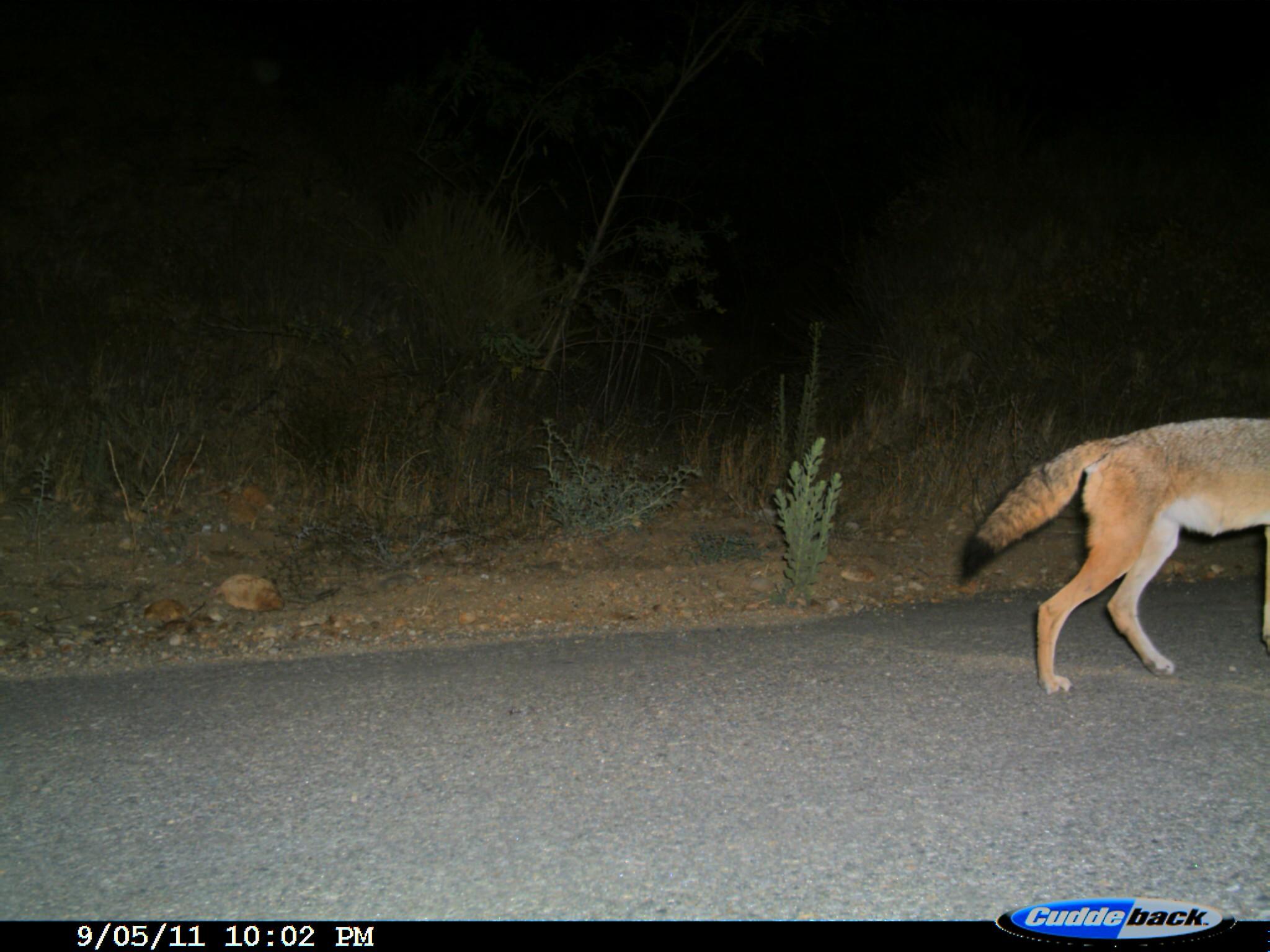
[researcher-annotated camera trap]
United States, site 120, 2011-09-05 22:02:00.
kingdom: Animalia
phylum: Chordata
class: Mammalia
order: Carnivora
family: Canidae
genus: Canis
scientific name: Canis latrans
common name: coyote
Coyote (Canis latrans).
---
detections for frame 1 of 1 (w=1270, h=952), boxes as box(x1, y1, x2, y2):
coyote: box(951, 413, 1267, 698)